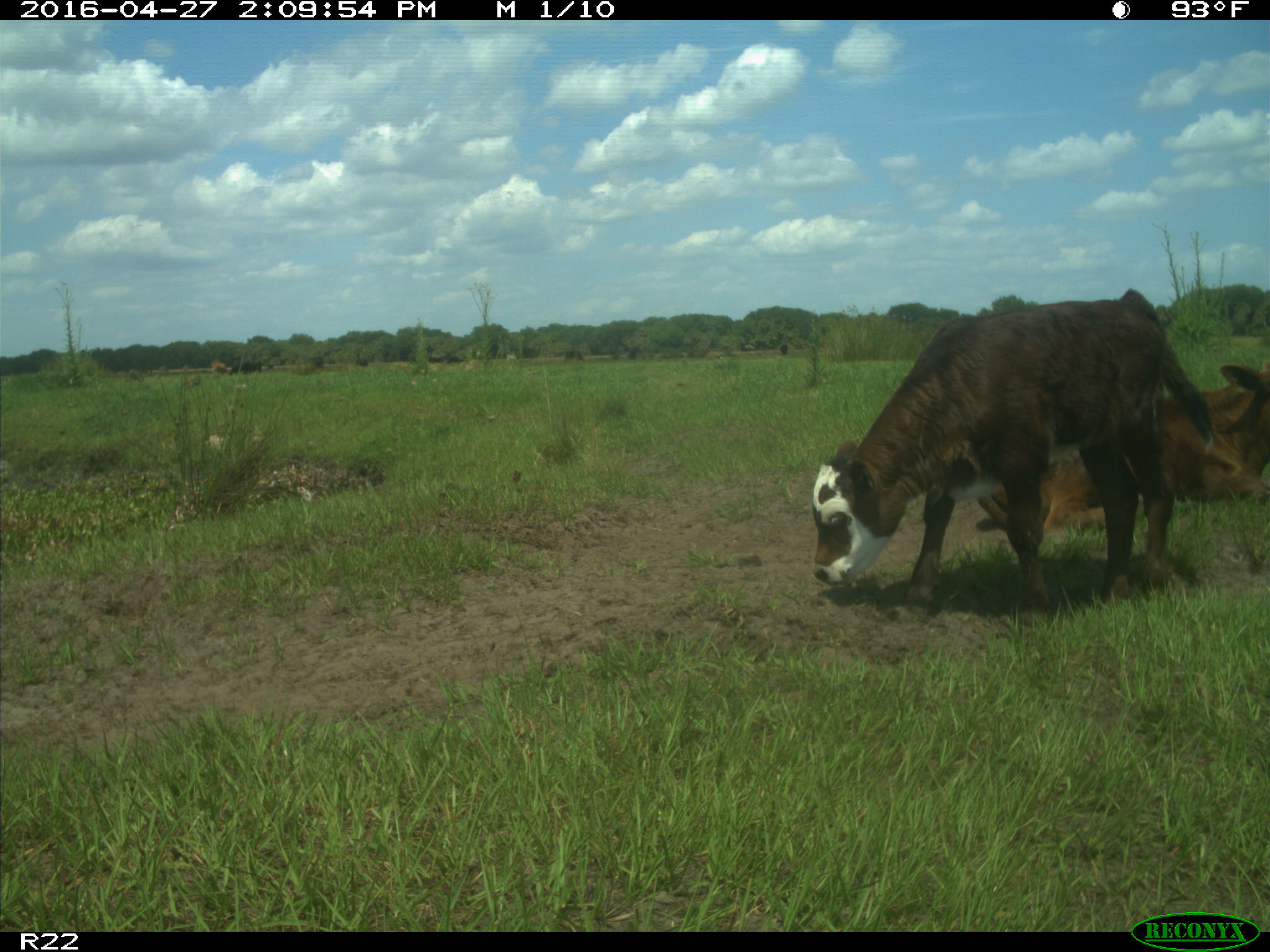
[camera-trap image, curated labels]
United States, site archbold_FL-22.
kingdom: Animalia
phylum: Chordata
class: Mammalia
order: Artiodactyla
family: Bovidae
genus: Bos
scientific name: Bos taurus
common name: domestic cow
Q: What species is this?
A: Bos taurus (domestic cow).